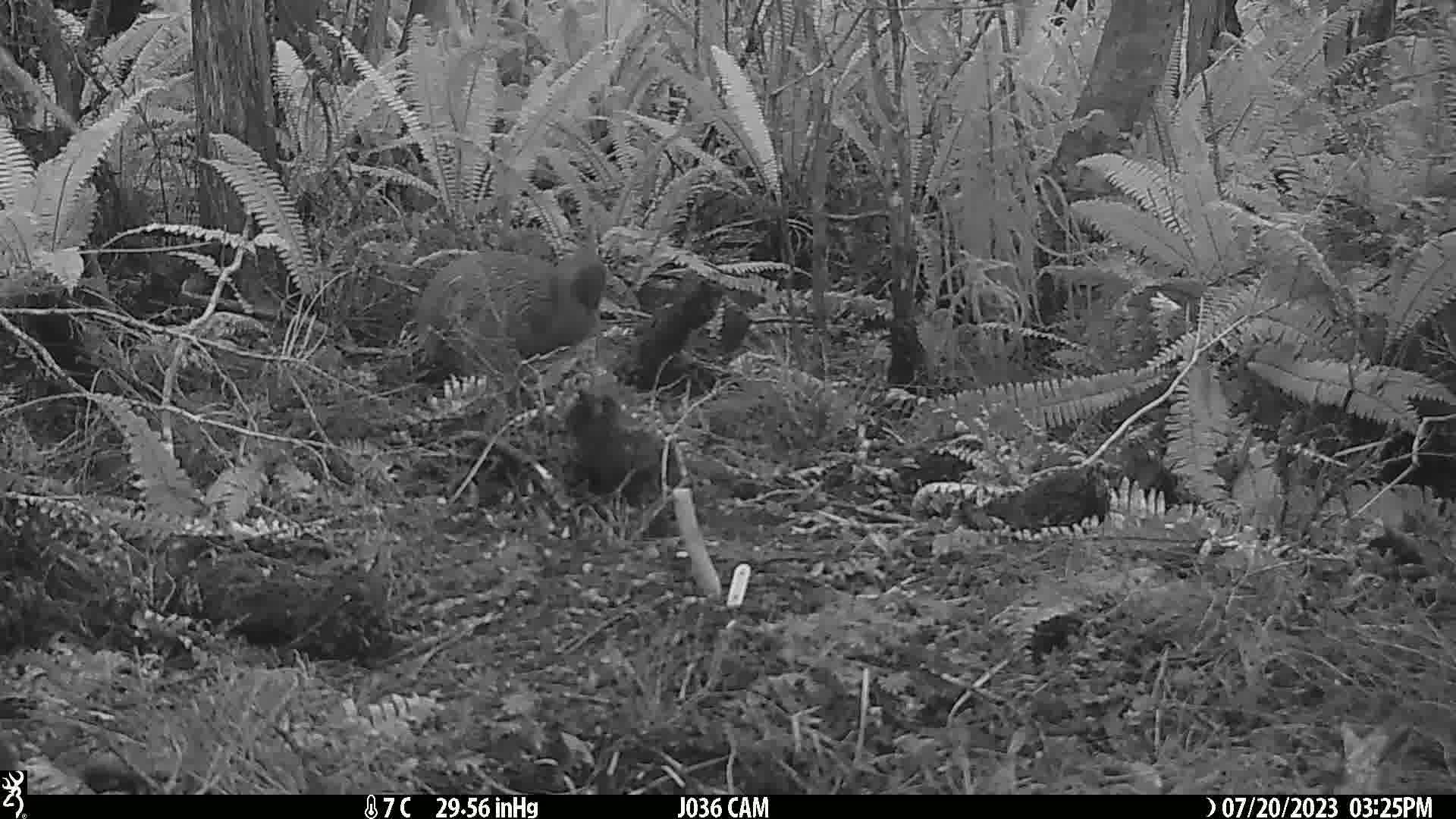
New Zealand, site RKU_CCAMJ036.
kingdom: Animalia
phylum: Chordata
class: Aves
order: Apterygiformes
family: Apterygidae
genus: Apteryx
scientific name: Apteryx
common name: kiwi